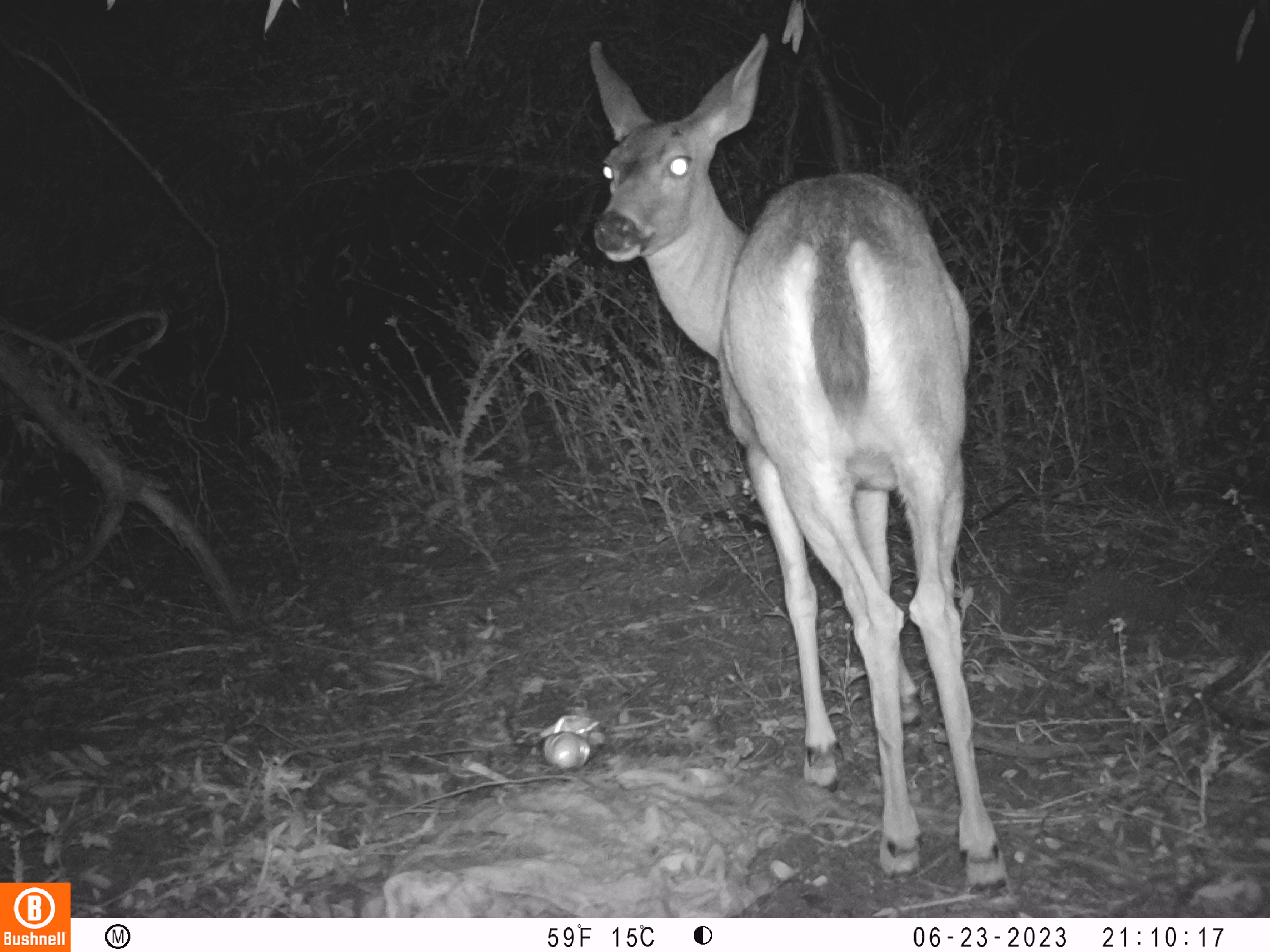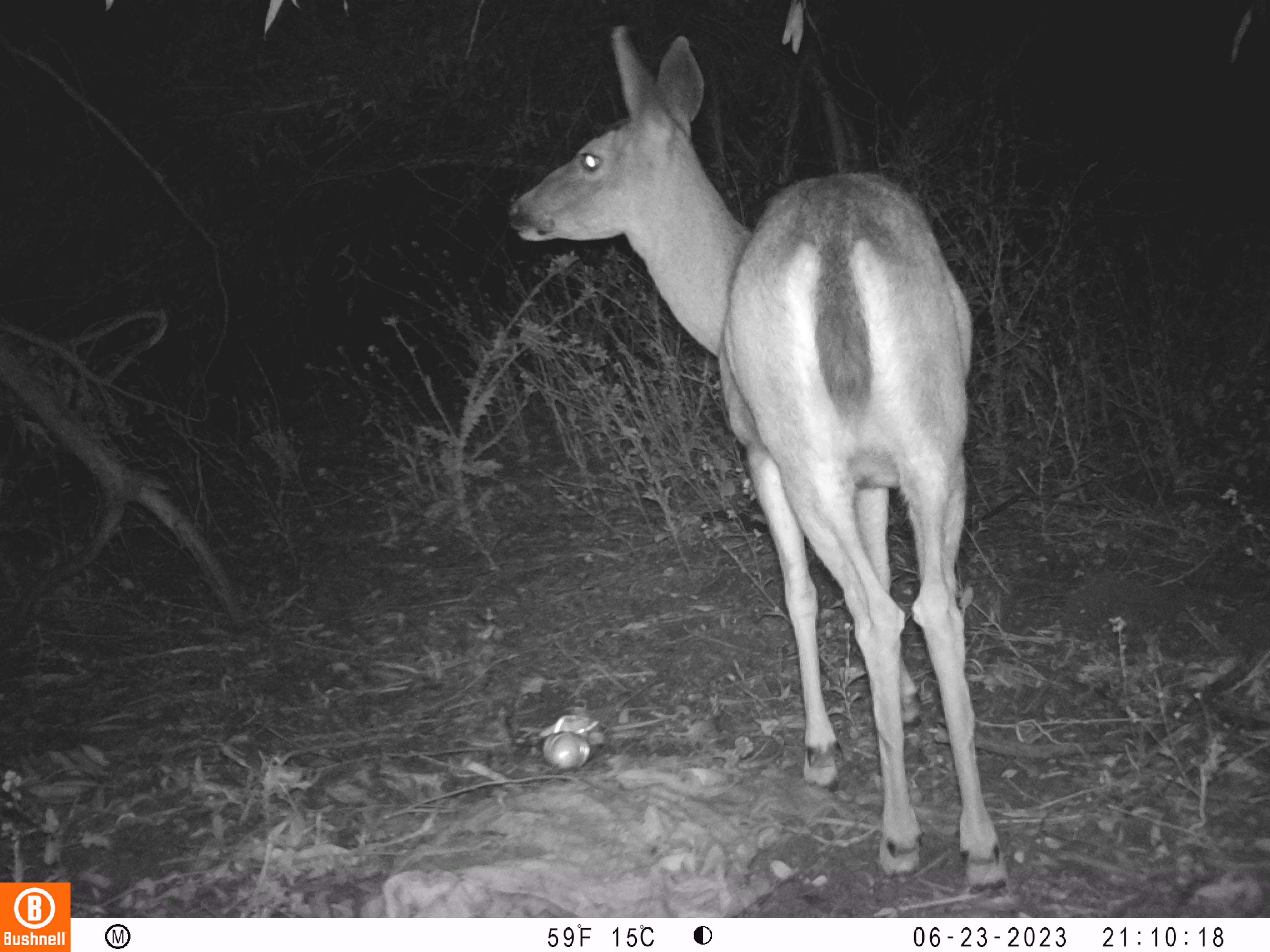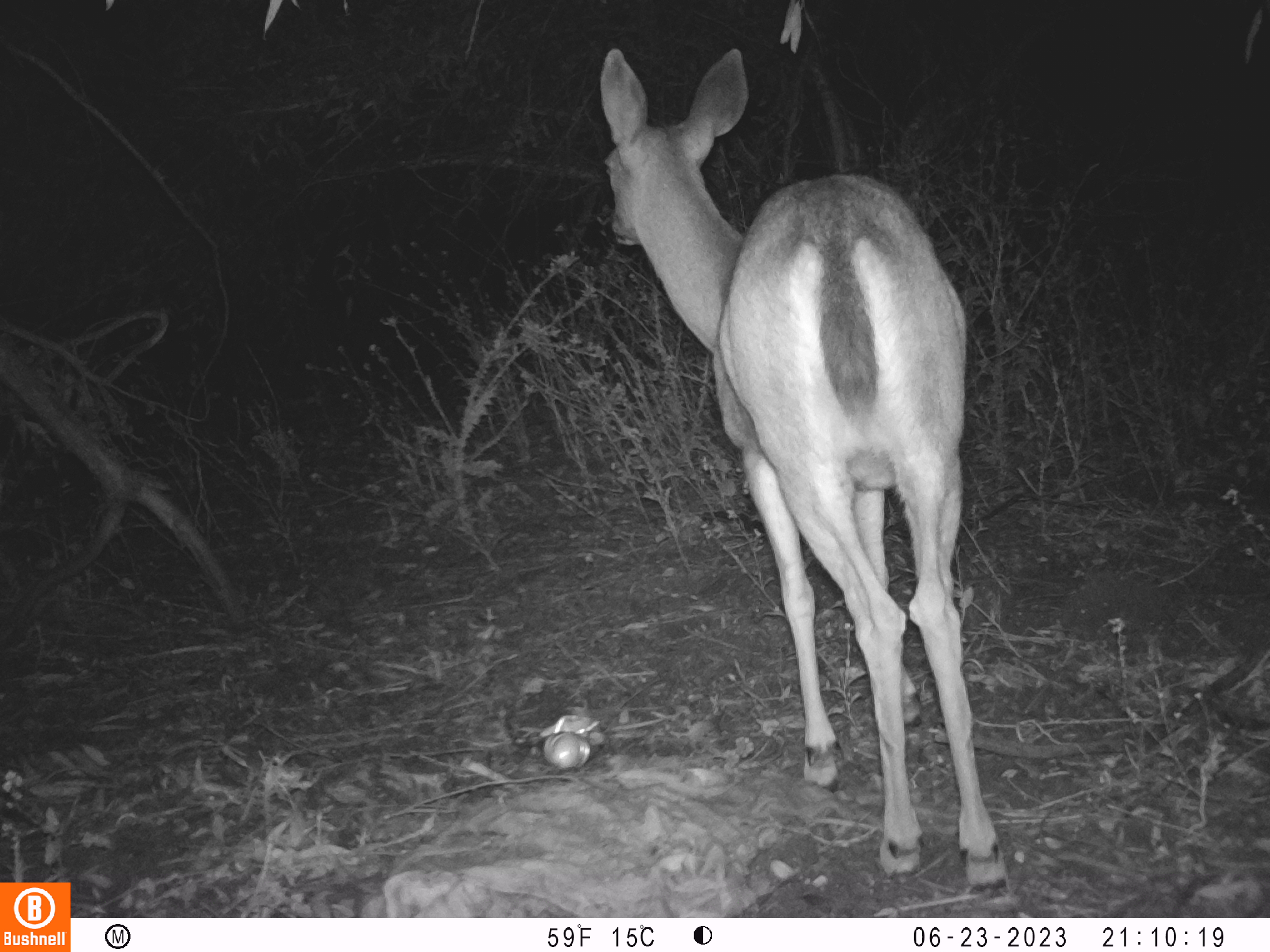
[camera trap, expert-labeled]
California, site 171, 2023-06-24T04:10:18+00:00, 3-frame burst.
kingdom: Animalia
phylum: Chordata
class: Mammalia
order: Artiodactyla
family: Cervidae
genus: Odocoileus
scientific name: Odocoileus hemionus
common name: mule deer